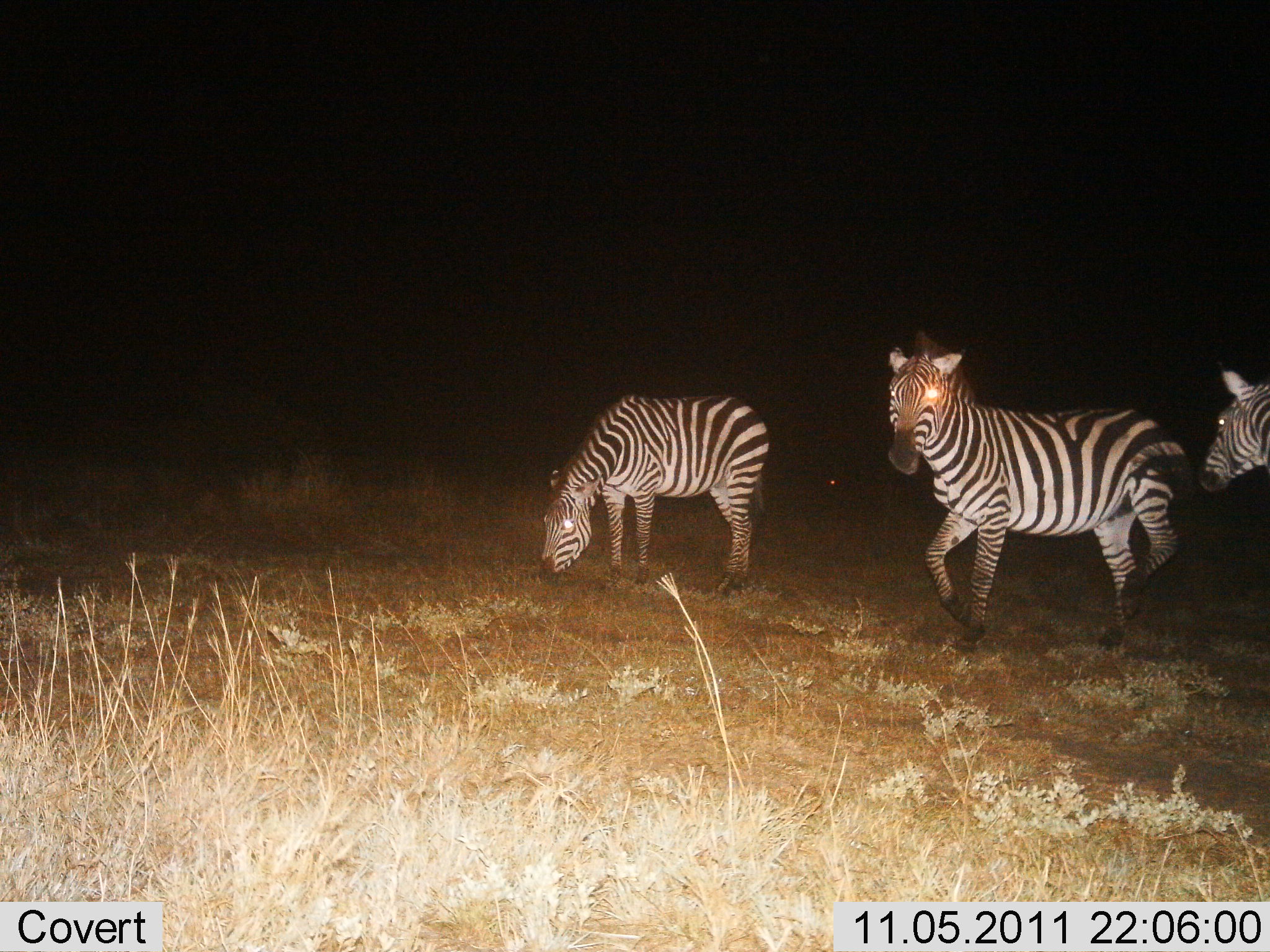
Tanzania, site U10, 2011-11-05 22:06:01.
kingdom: Animalia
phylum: Chordata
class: Mammalia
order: Perissodactyla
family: Equidae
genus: Equus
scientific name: Equus quagga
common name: plains zebra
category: zebra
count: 3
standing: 54%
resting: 0%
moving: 46%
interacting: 0%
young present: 0%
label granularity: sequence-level